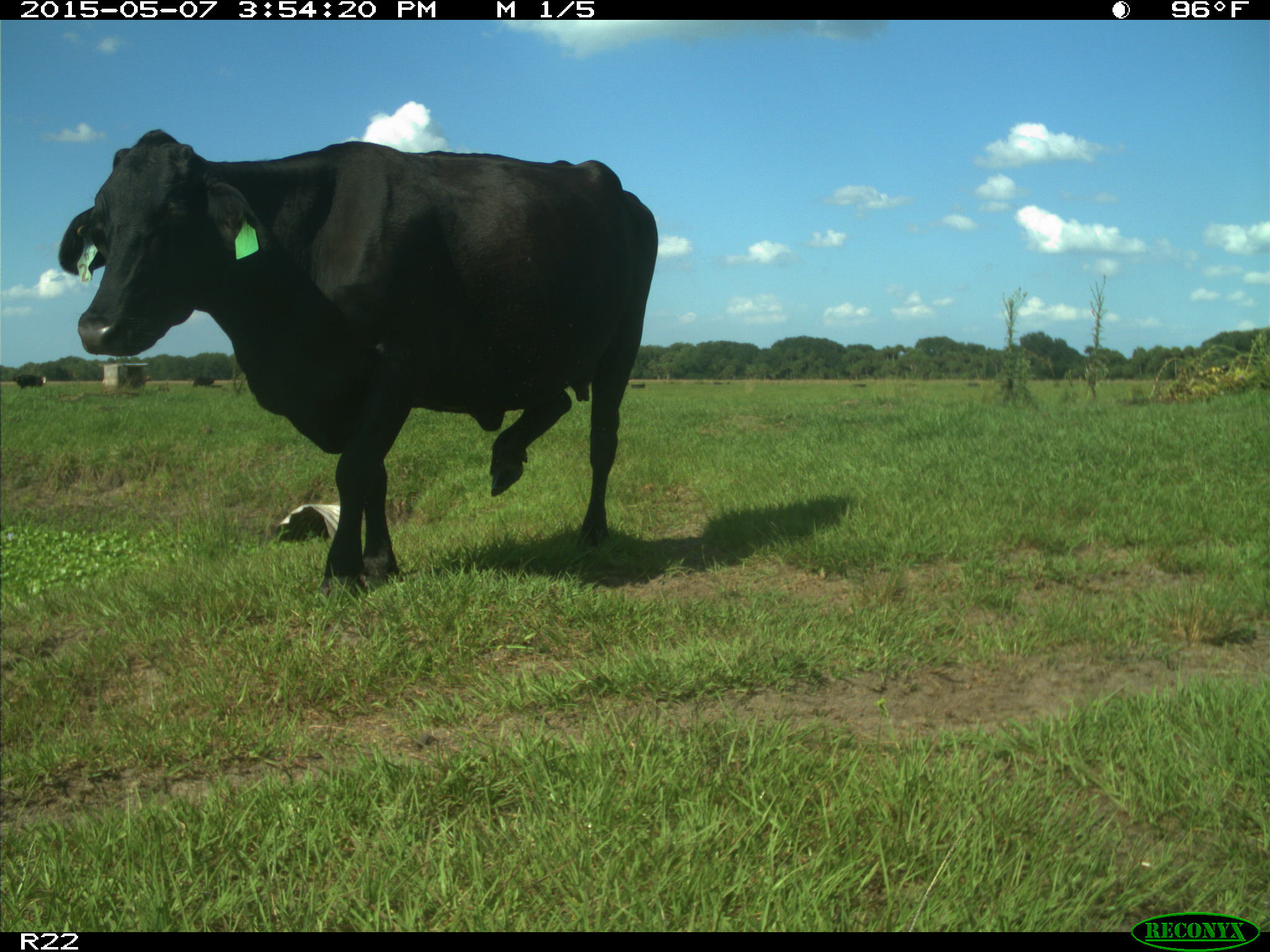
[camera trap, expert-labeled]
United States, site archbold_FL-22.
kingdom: Animalia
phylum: Chordata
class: Mammalia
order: Artiodactyla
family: Bovidae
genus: Bos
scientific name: Bos taurus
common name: domestic cow